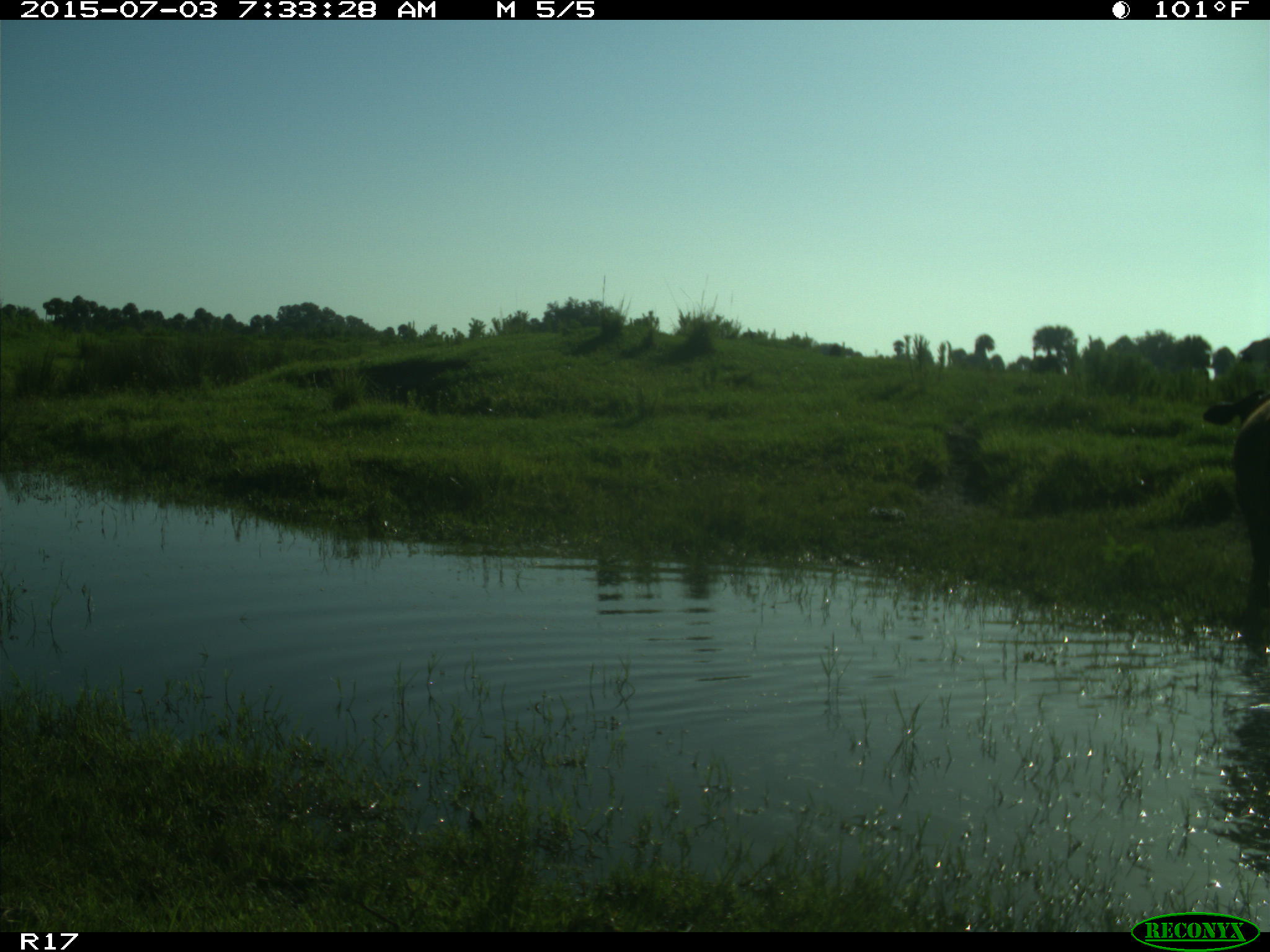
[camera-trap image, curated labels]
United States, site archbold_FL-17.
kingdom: Animalia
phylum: Chordata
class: Mammalia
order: Artiodactyla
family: Bovidae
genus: Bos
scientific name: Bos taurus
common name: domestic cow